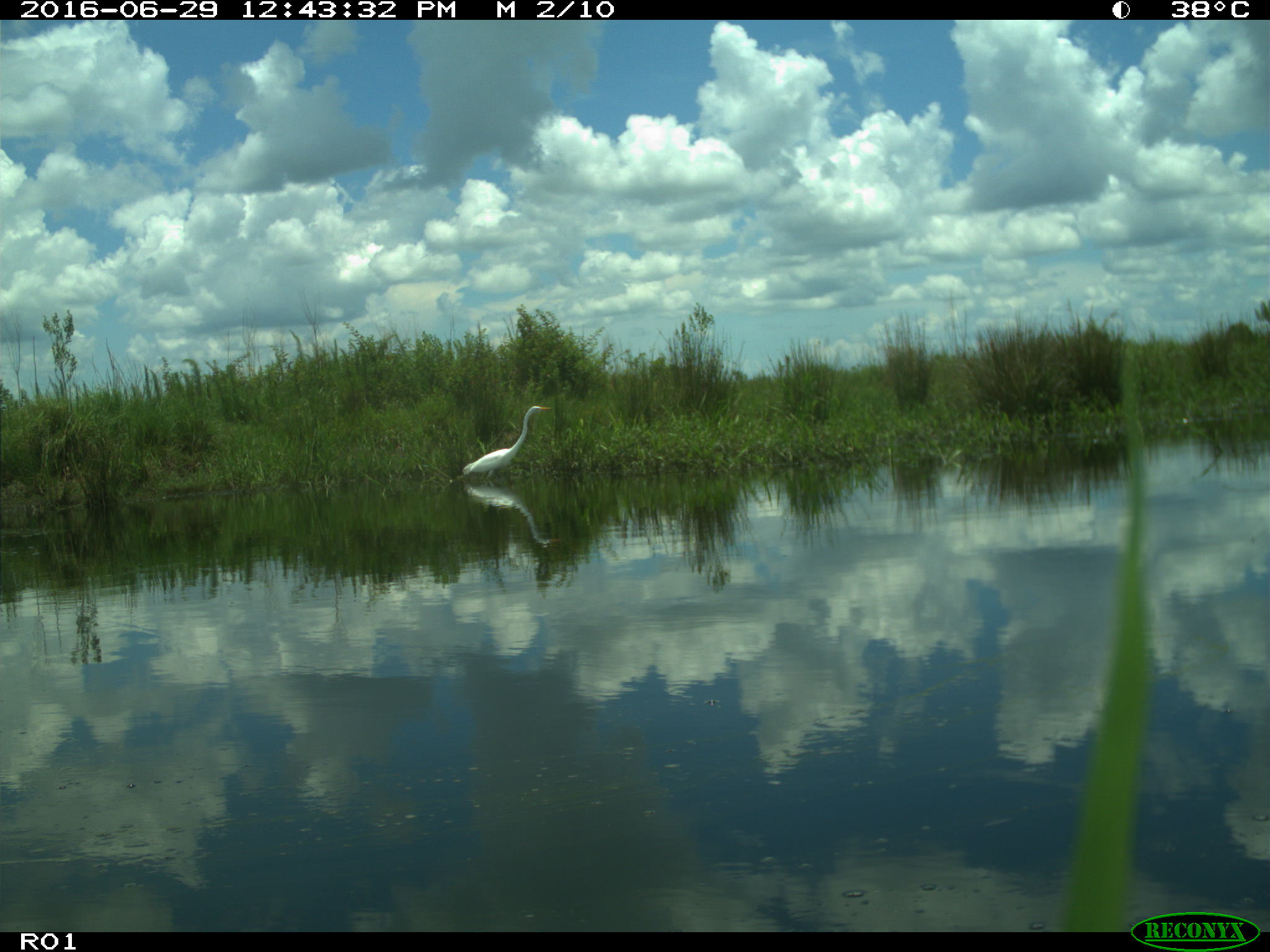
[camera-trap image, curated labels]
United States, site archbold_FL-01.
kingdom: Animalia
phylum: Chordata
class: Aves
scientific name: Aves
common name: birds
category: unidentified bird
Unidentified bird (birds) (Aves).